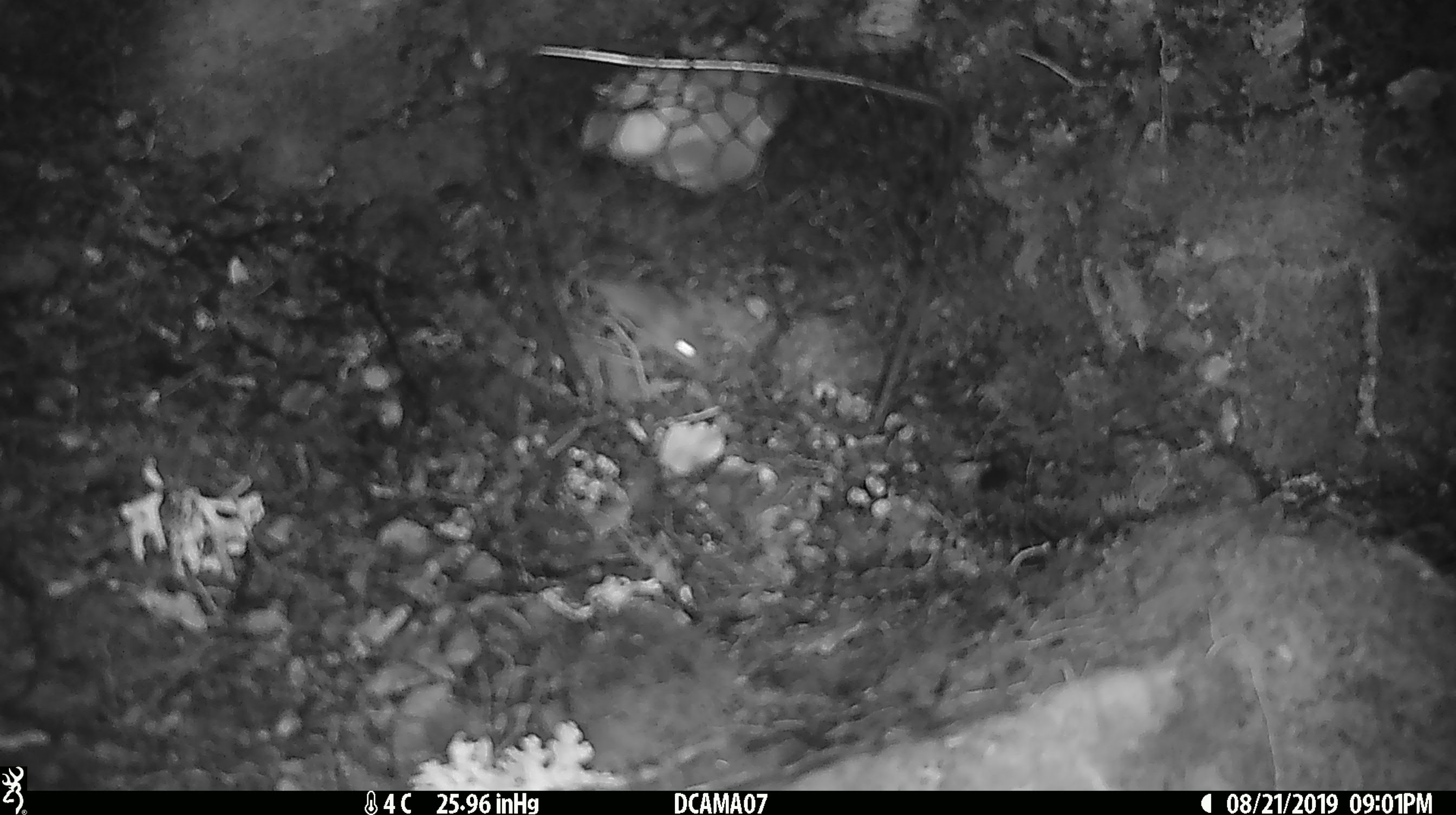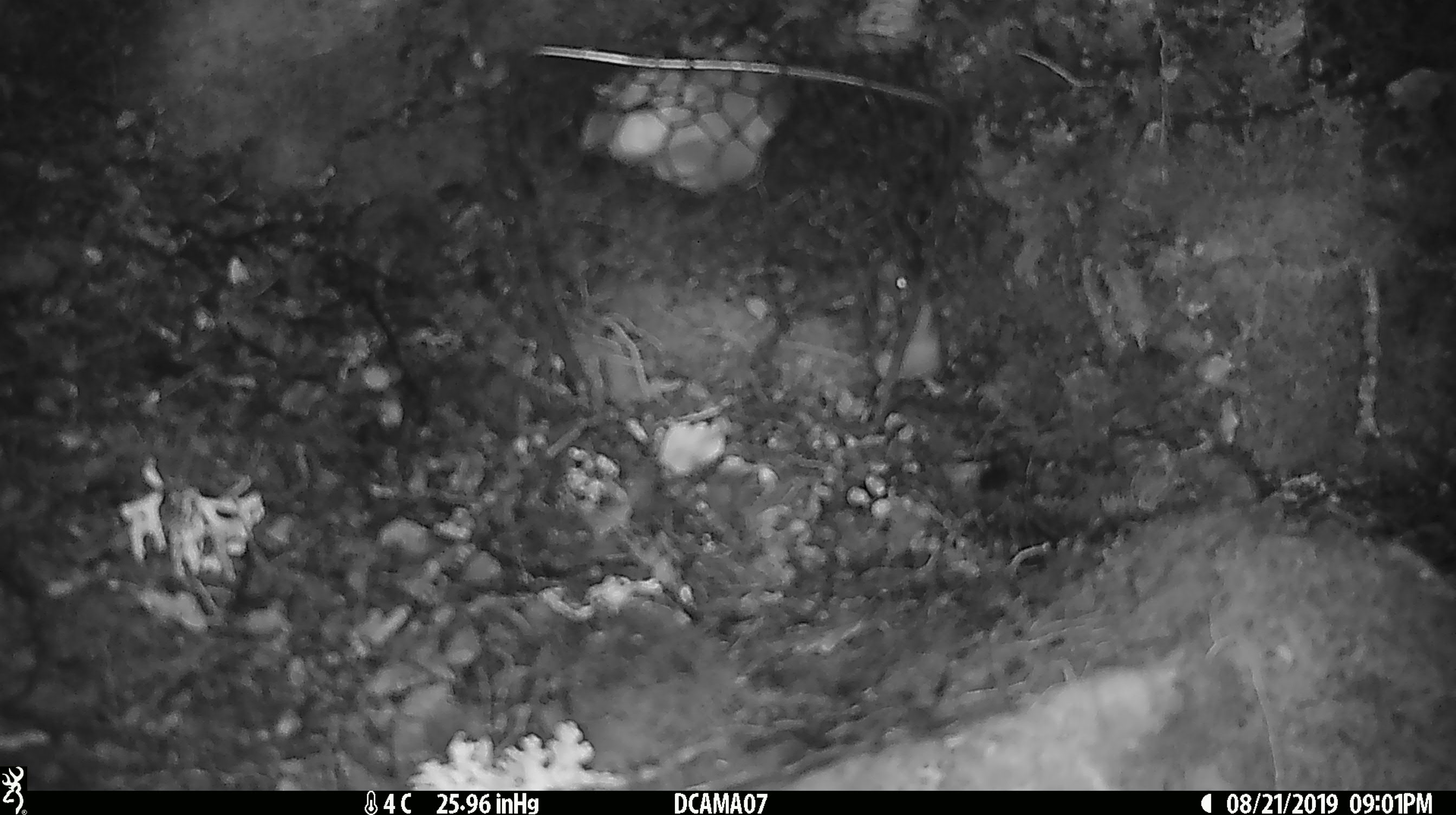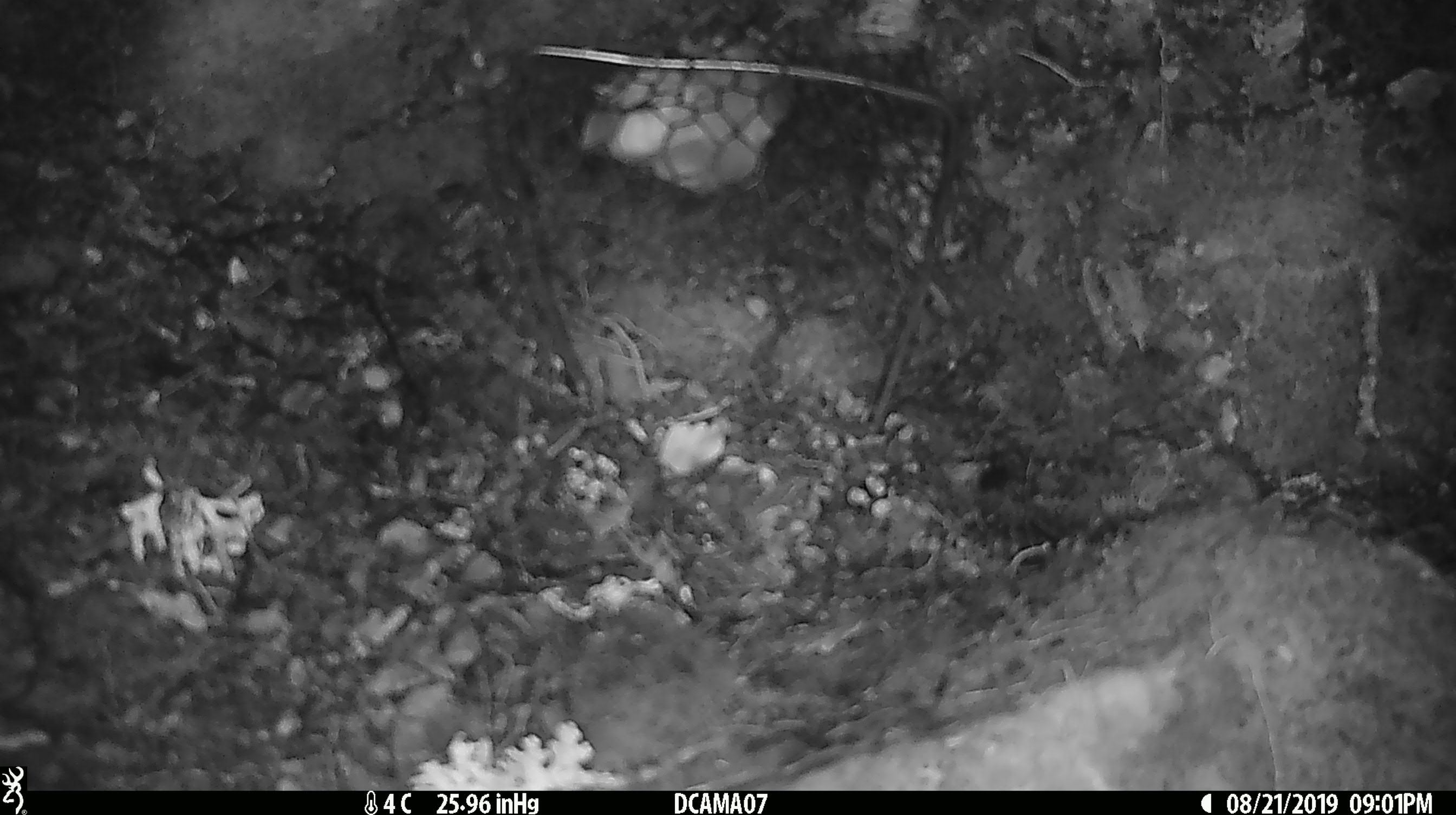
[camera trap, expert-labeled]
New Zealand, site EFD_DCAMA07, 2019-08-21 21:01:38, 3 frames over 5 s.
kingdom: Animalia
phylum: Chordata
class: Mammalia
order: Rodentia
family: Muridae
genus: Mus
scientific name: Mus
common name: mouse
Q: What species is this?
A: Mouse (Mus).